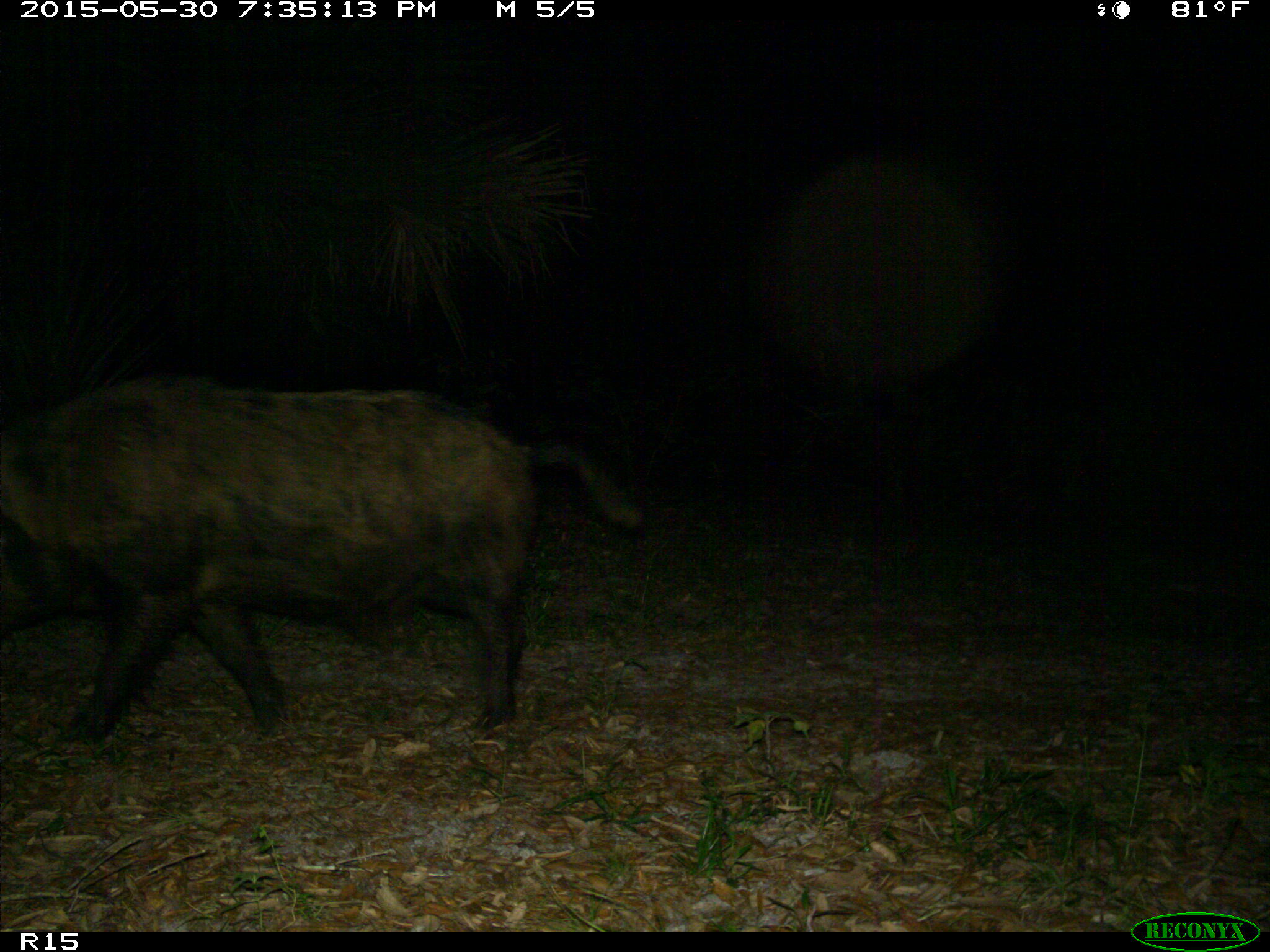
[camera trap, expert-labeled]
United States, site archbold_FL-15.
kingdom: Animalia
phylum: Chordata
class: Mammalia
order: Artiodactyla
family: Suidae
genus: Sus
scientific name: Sus scrofa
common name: wild boar